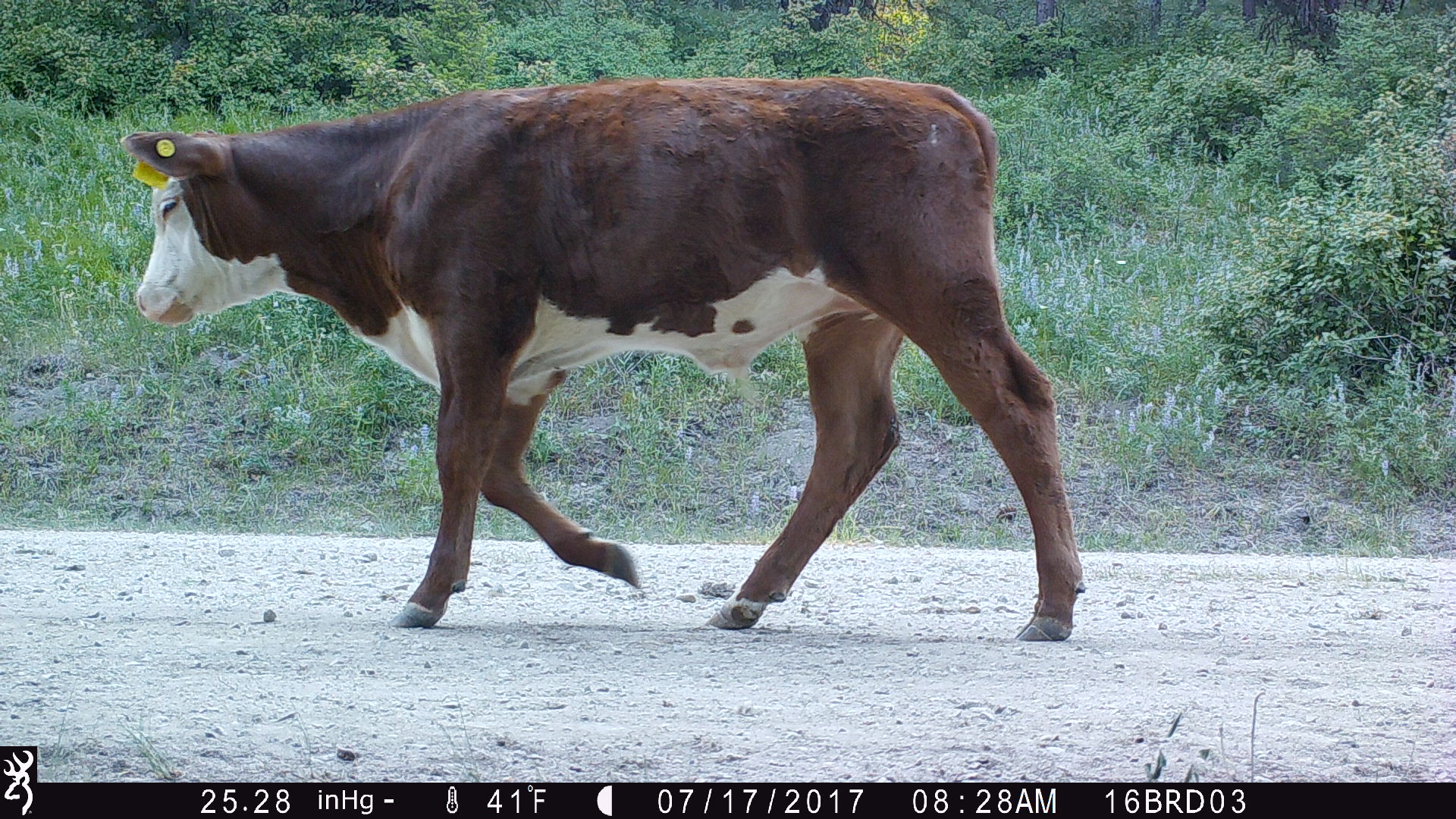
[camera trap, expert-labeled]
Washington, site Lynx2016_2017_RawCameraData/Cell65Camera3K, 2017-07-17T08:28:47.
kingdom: Animalia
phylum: Chordata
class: Mammalia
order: Artiodactyla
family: Bovidae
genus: Bos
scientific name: Bos taurus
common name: domestic cattle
Domestic cattle (Bos taurus). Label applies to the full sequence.